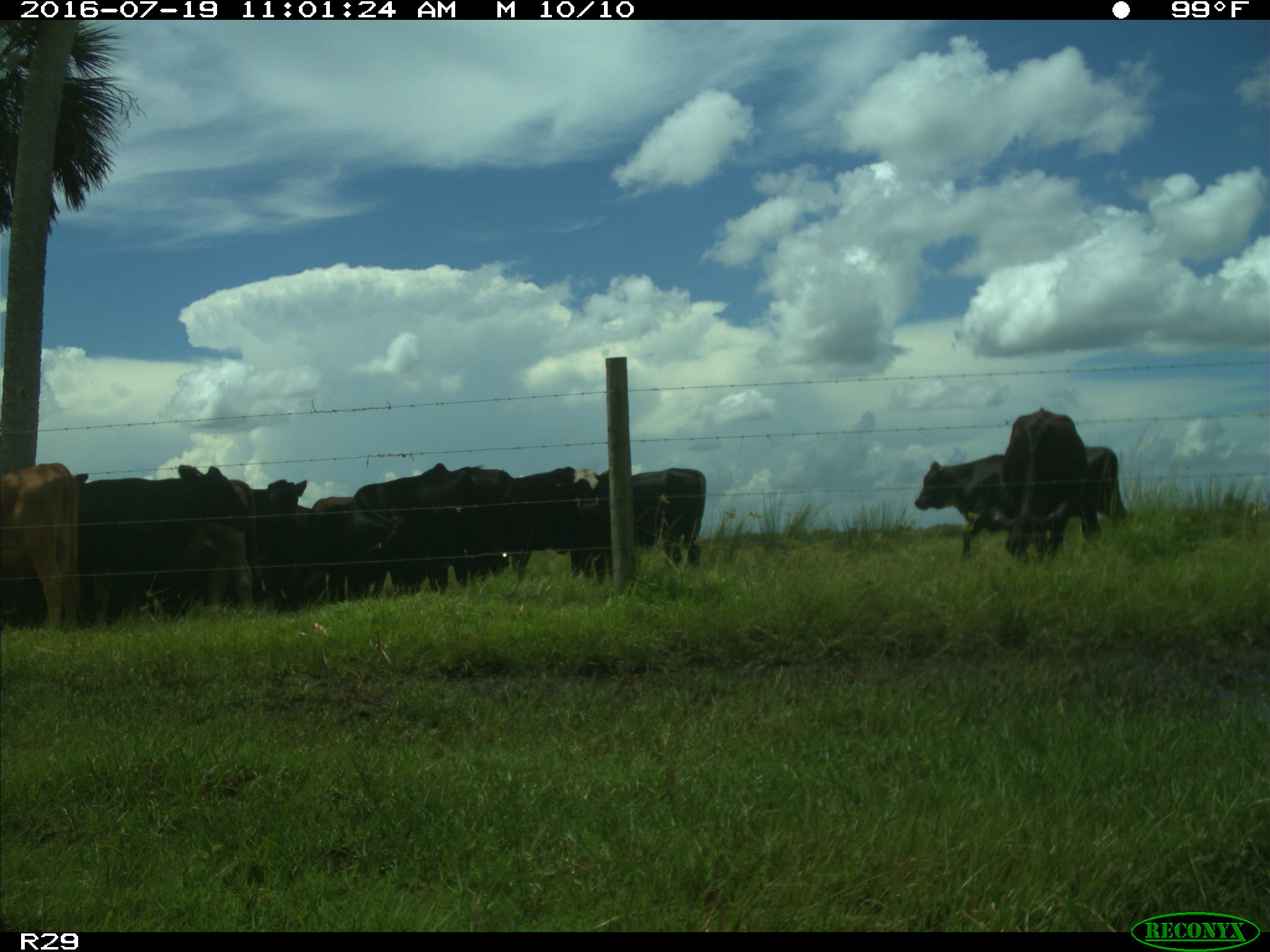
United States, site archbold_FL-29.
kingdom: Animalia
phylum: Chordata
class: Mammalia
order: Artiodactyla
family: Bovidae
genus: Bos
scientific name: Bos taurus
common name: domestic cow